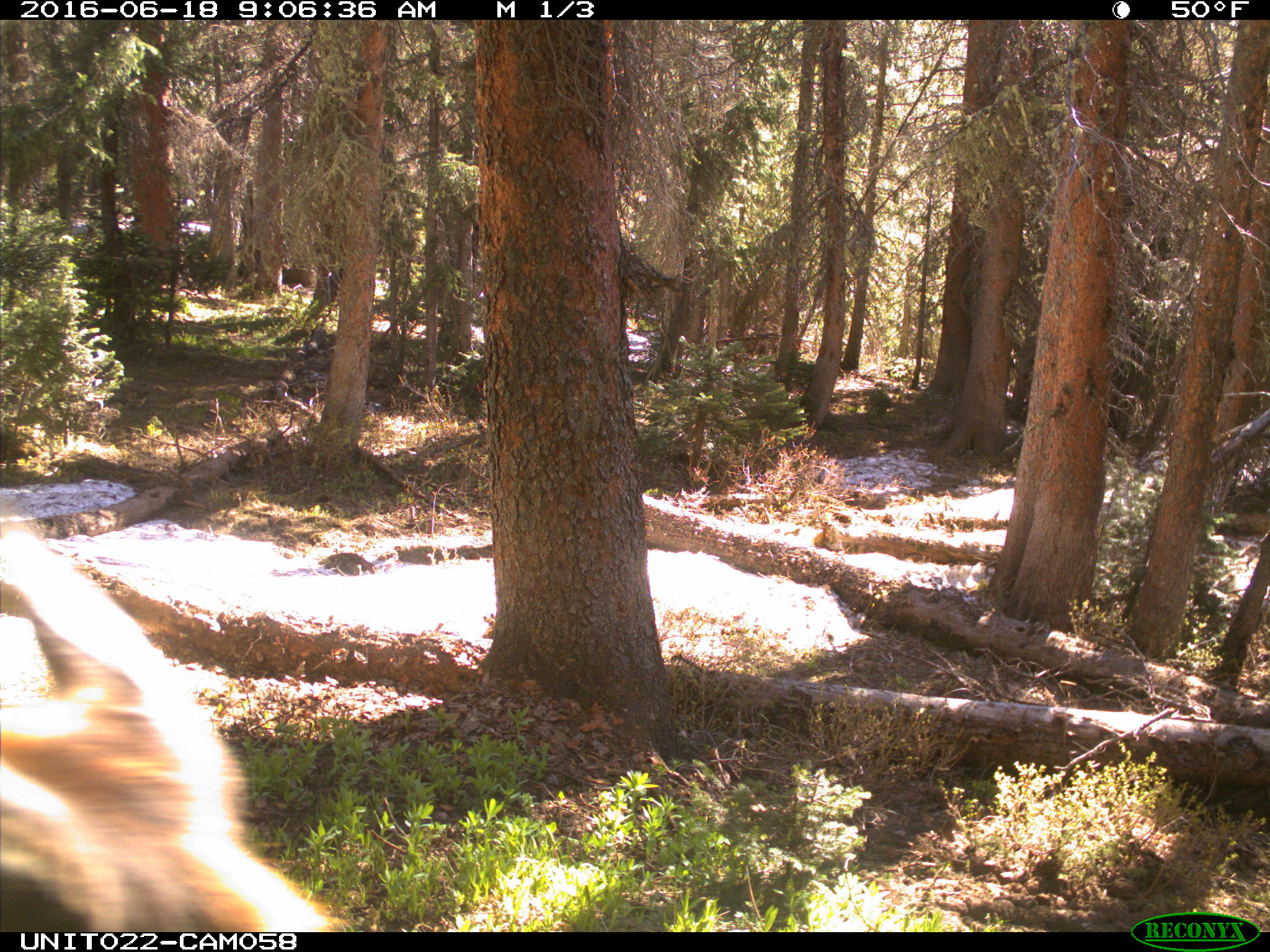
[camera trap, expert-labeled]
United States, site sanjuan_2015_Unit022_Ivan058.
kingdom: Animalia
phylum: Chordata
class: Mammalia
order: Artiodactyla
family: Cervidae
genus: Cervus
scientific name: Cervus elaphus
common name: red deer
Cervus elaphus (red deer).